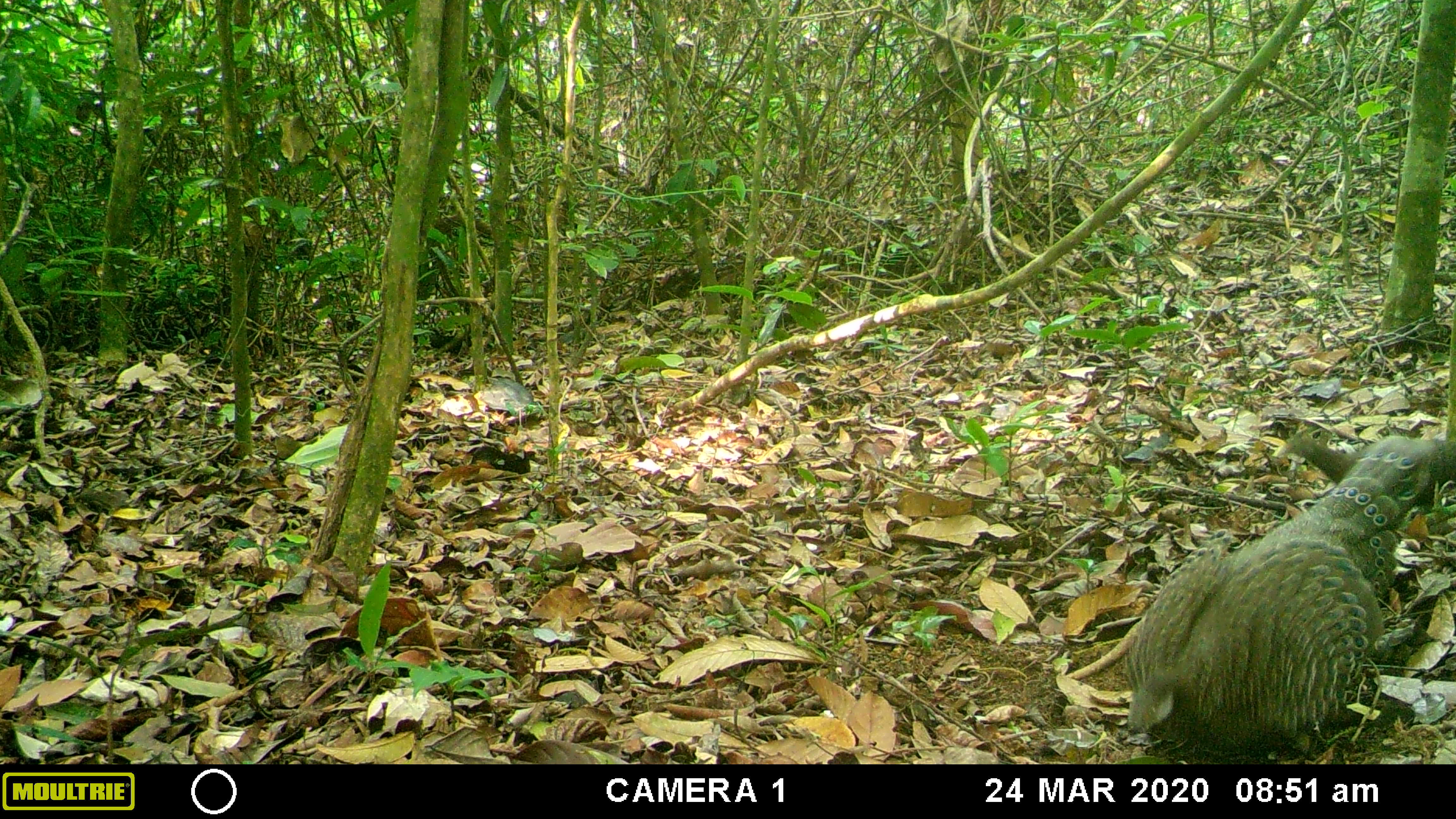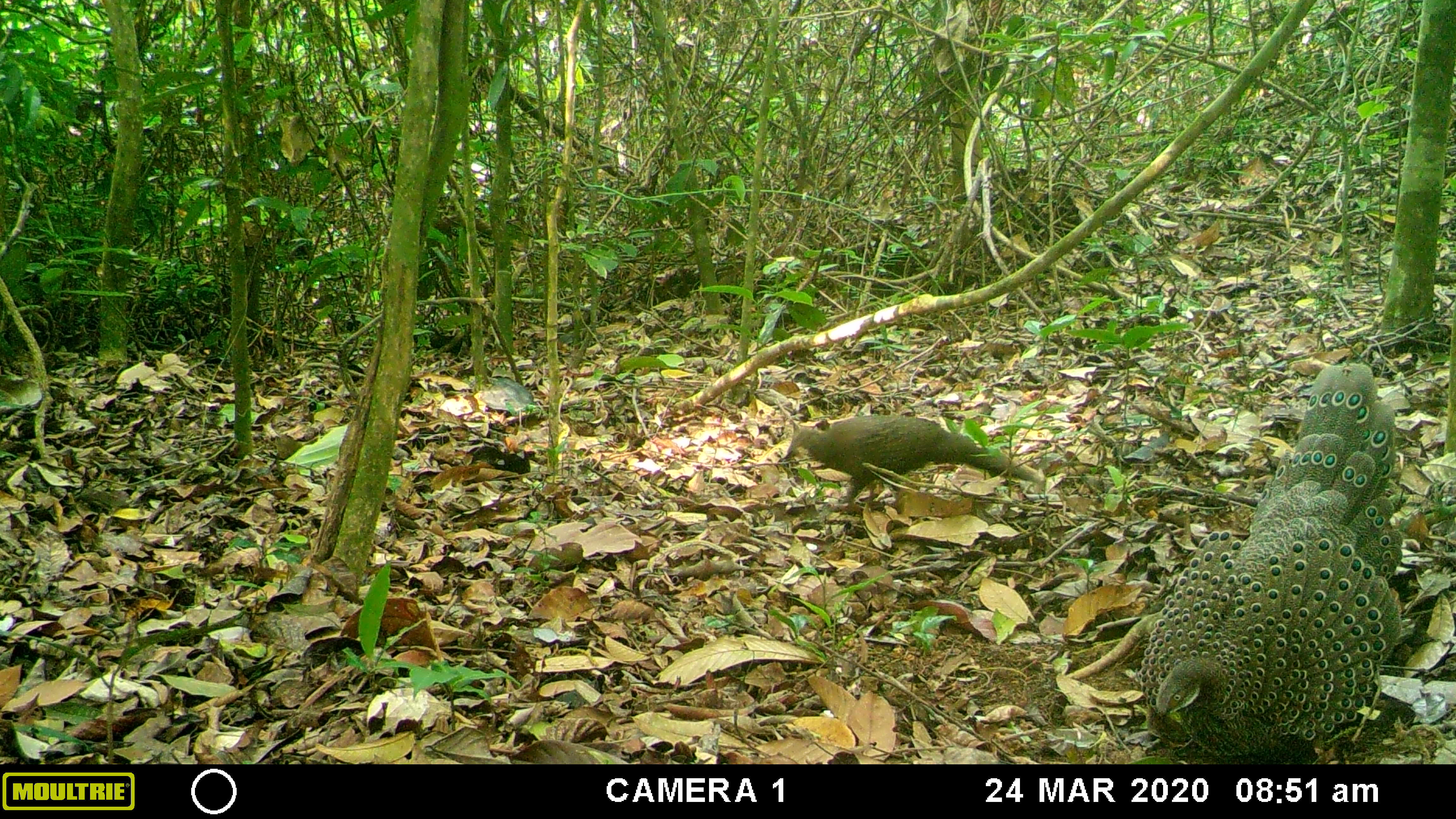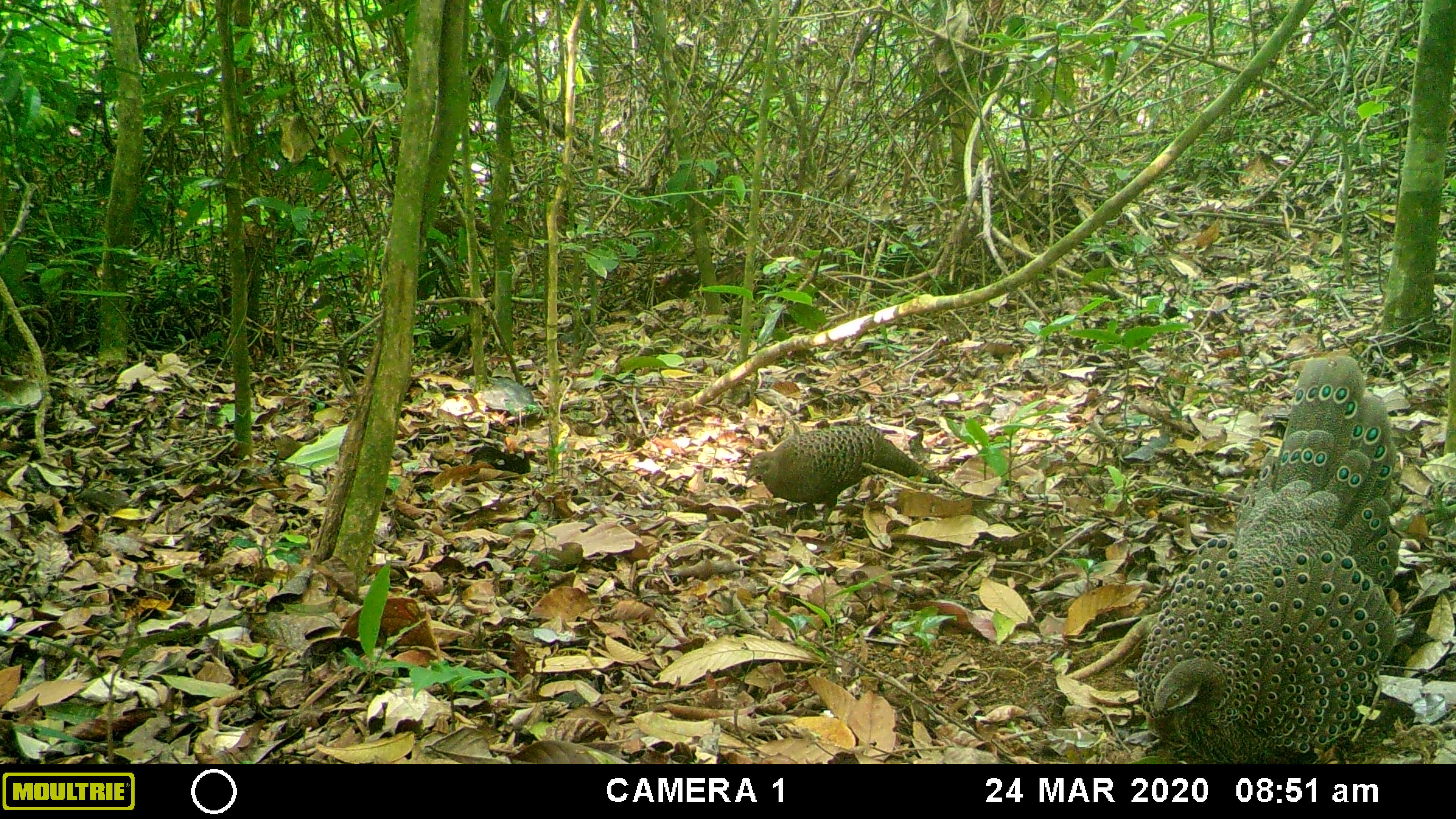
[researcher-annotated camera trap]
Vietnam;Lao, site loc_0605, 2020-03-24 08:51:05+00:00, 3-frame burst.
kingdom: Animalia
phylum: Chordata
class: Aves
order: Galliformes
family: Phasianidae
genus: Polyplectron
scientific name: Polyplectron bicalcaratum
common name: gray peacock-pheasant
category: grey peacock pheasant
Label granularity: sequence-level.